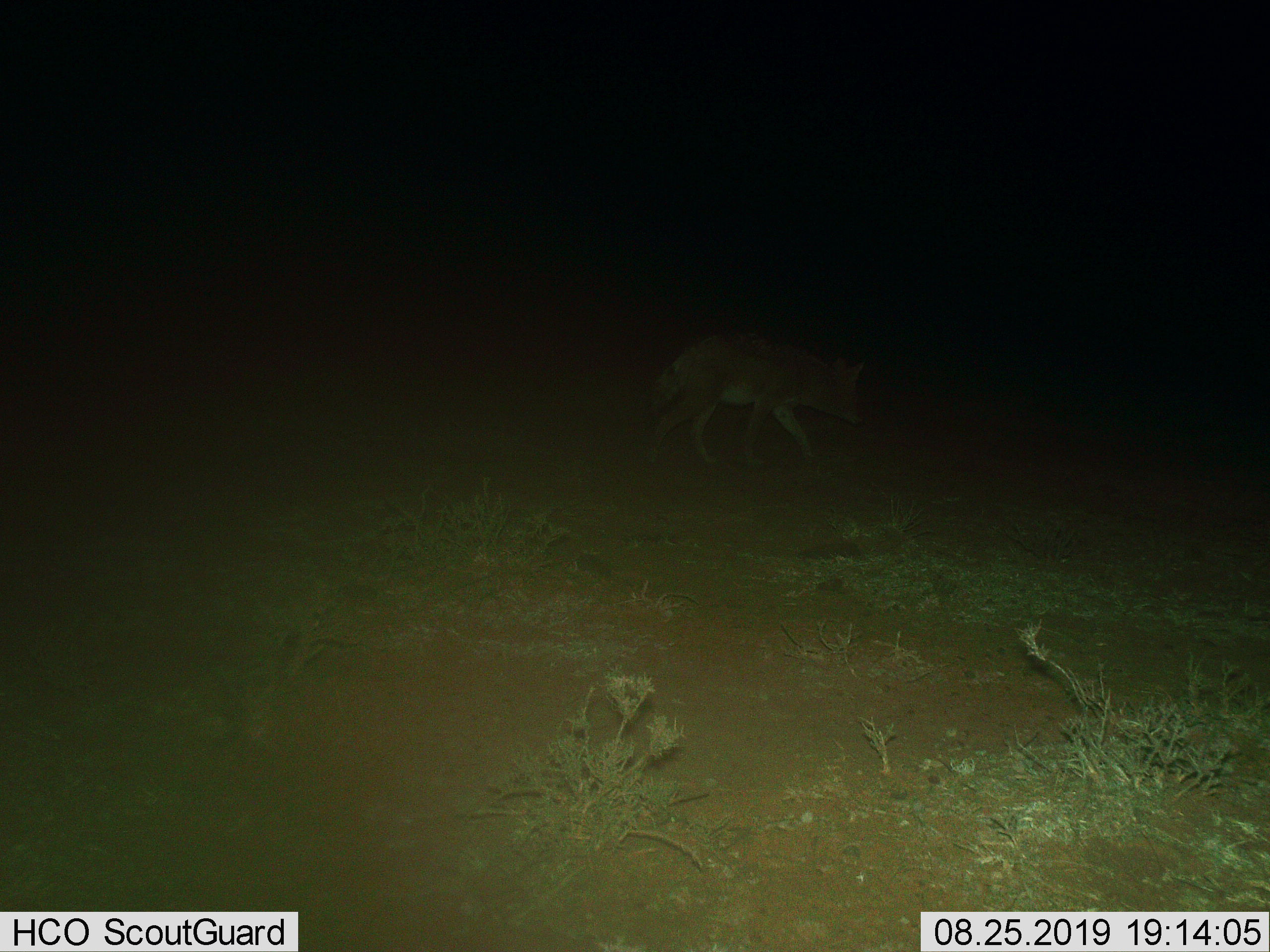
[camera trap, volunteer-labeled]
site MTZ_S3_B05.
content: unidentified animal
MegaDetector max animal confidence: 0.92